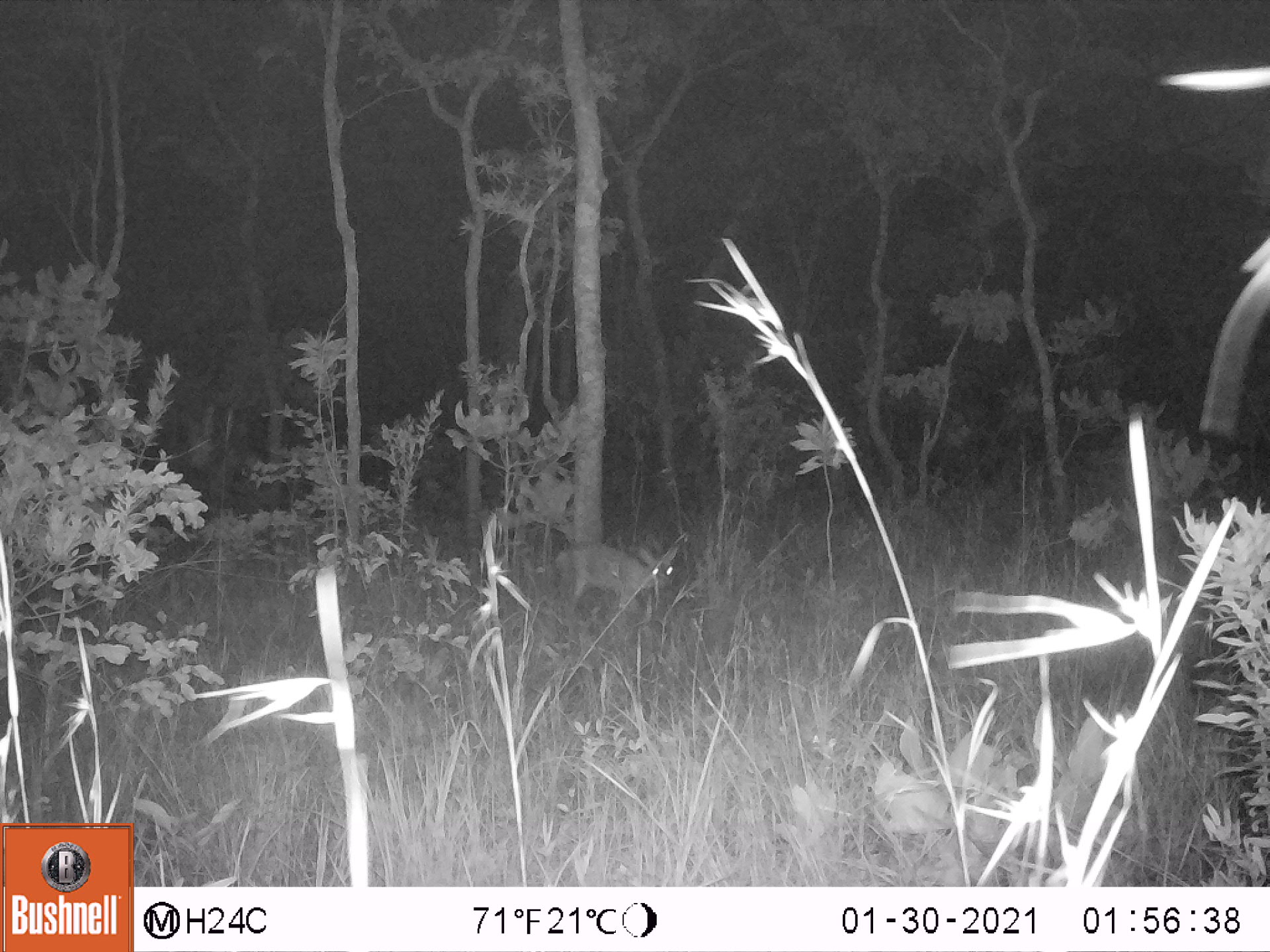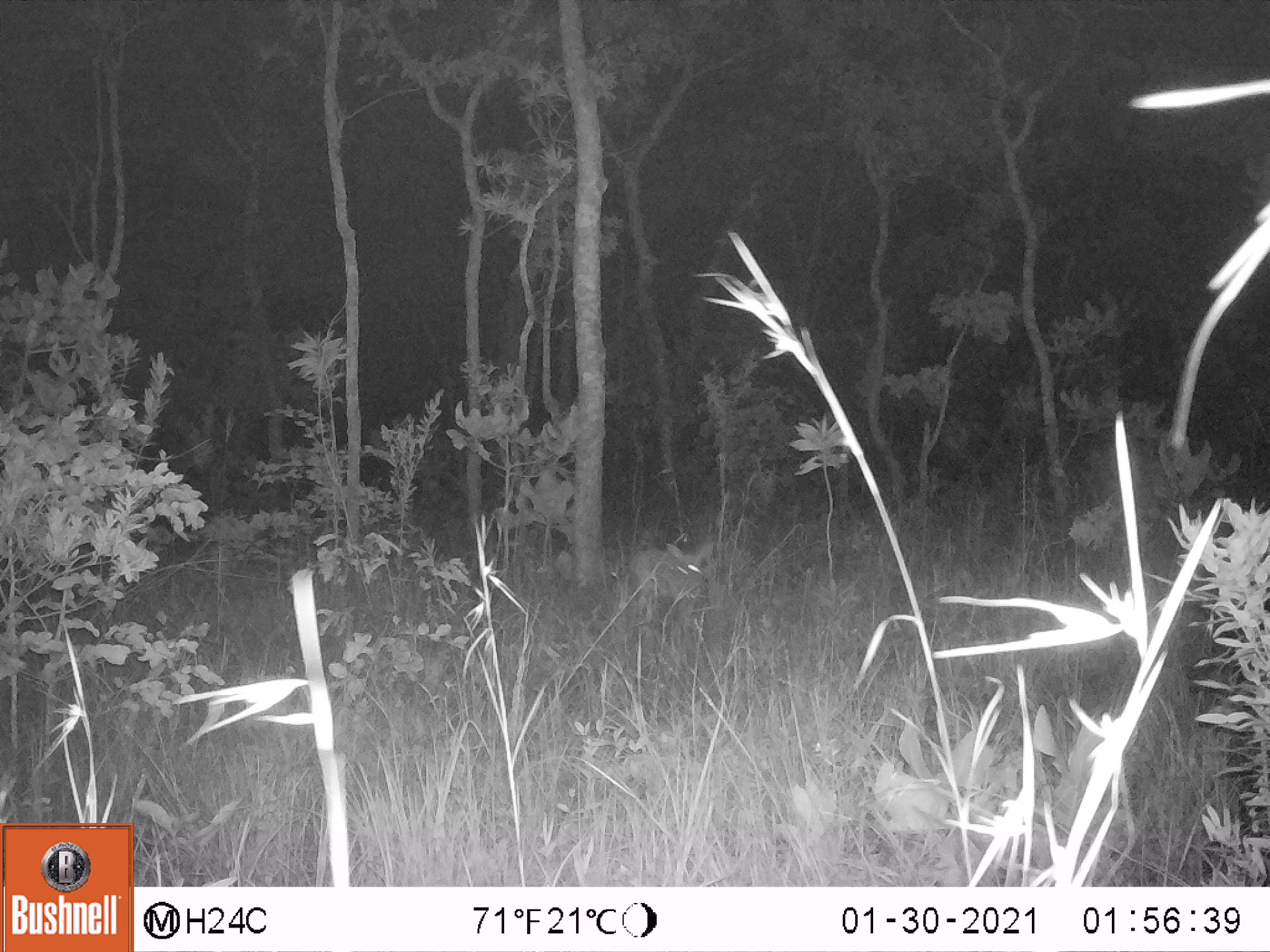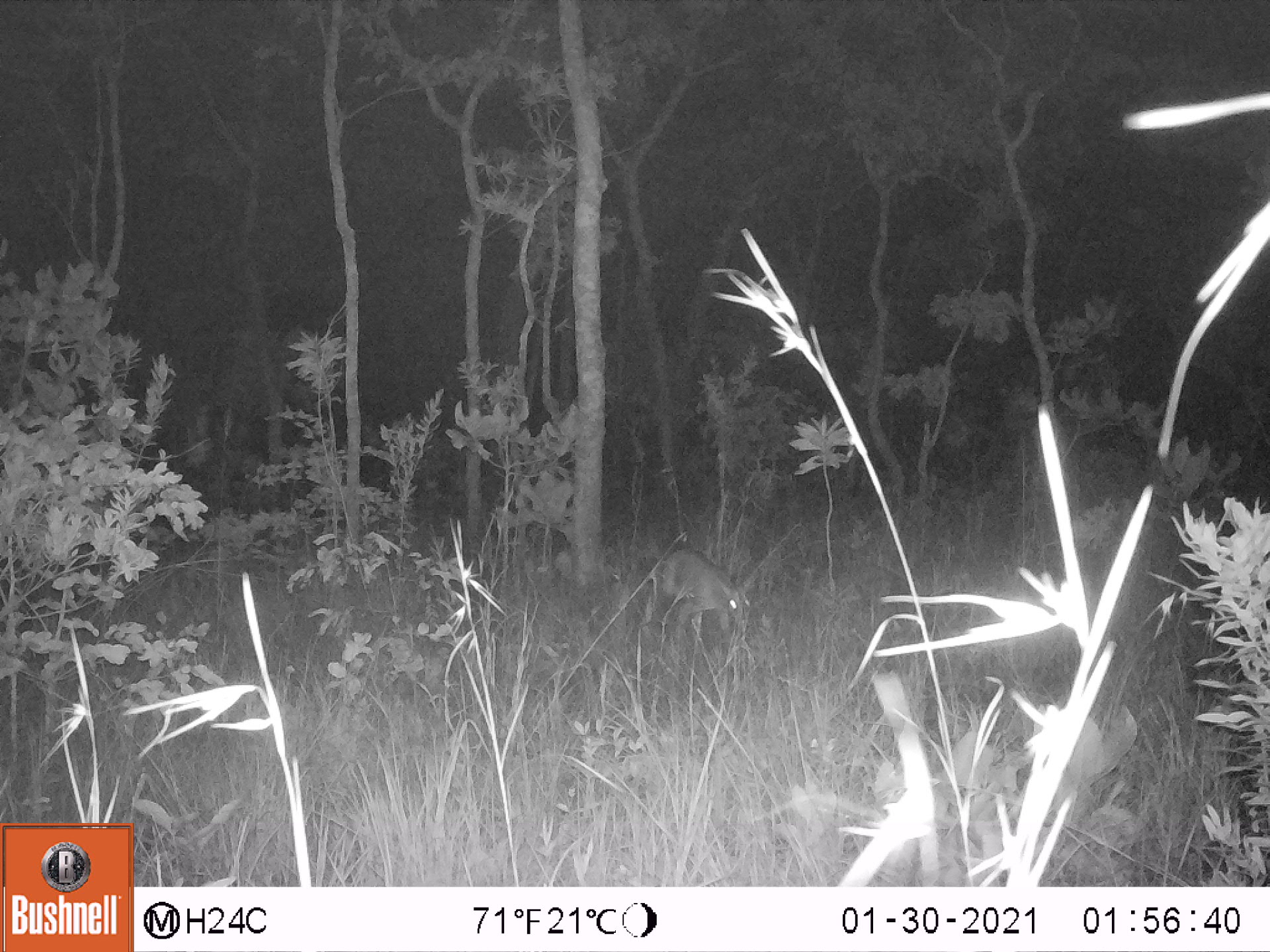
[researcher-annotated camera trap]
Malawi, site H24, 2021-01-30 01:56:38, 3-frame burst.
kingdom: Animalia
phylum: Chordata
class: Mammalia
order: Artiodactyla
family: Bovidae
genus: Sylvicapra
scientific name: Sylvicapra grimmia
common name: common duiker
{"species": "common duiker (Sylvicapra grimmia)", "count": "1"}